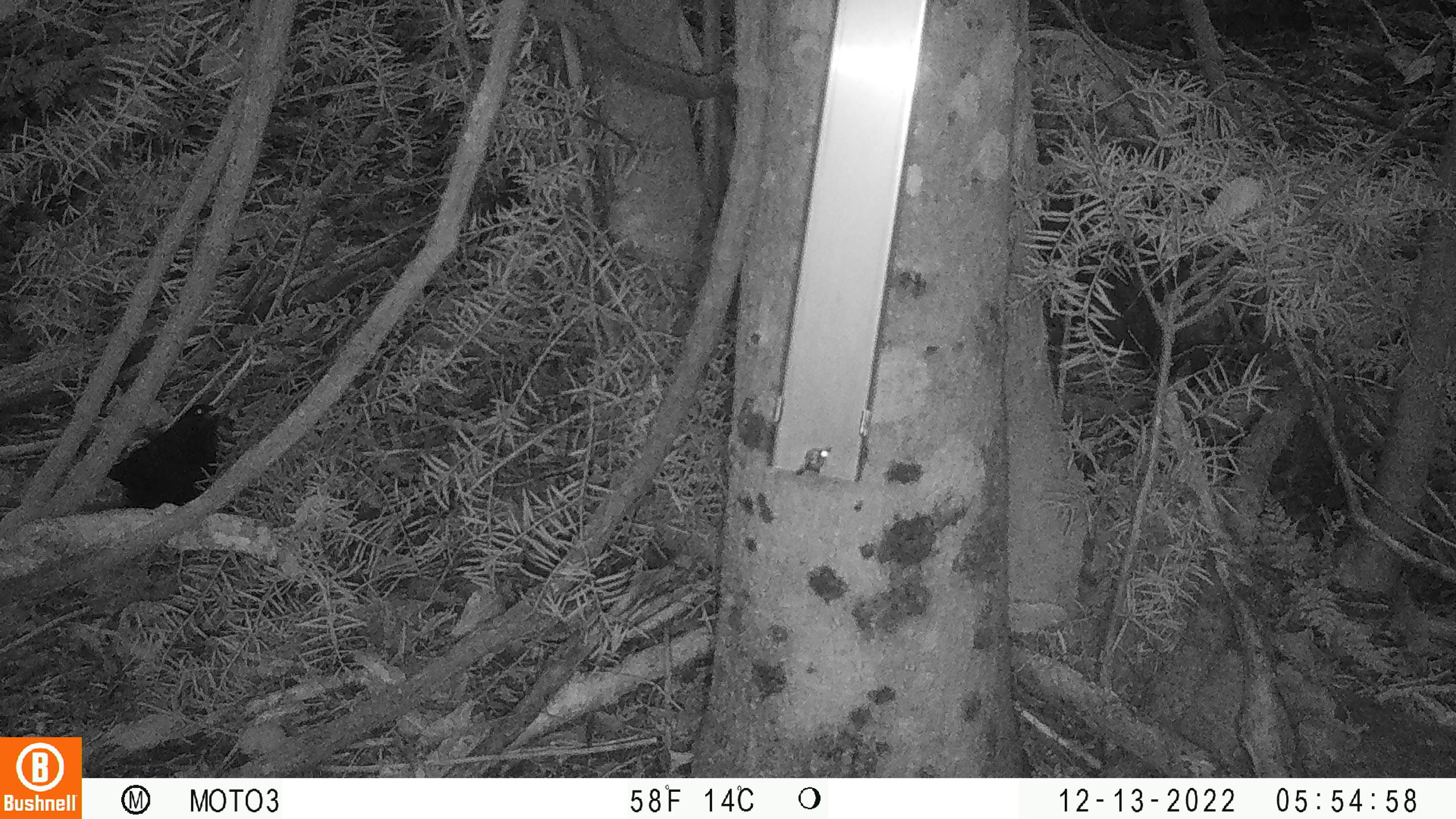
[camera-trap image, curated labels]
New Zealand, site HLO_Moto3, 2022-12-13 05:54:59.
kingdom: Animalia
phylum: Chordata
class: Aves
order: Passeriformes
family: Turdidae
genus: Turdus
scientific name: Turdus merula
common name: eurasian blackbird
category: blackbird